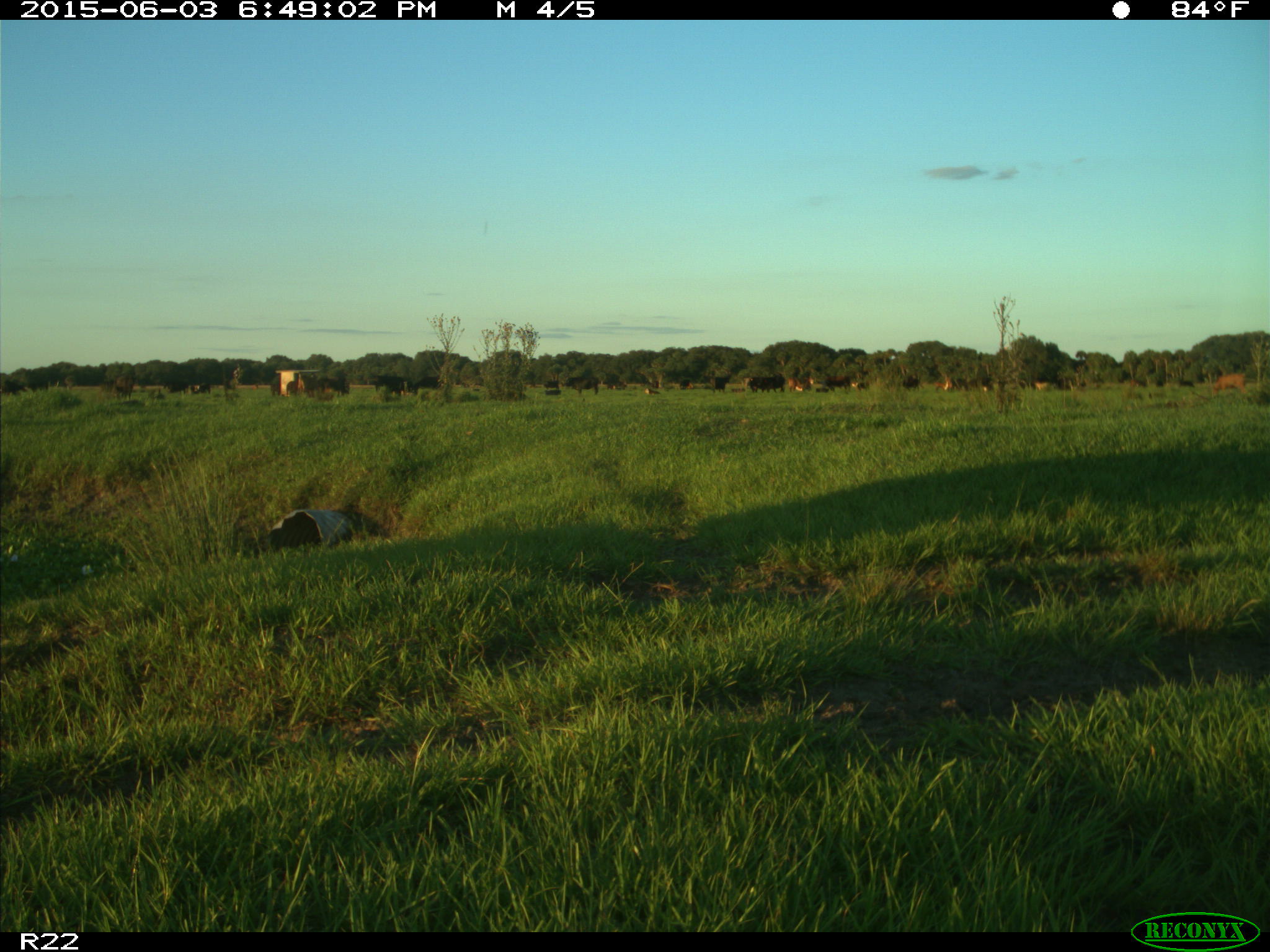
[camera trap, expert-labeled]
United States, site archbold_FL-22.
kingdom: Animalia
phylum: Chordata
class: Mammalia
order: Artiodactyla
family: Suidae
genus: Sus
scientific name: Sus scrofa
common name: wild boar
Sus scrofa (wild boar).